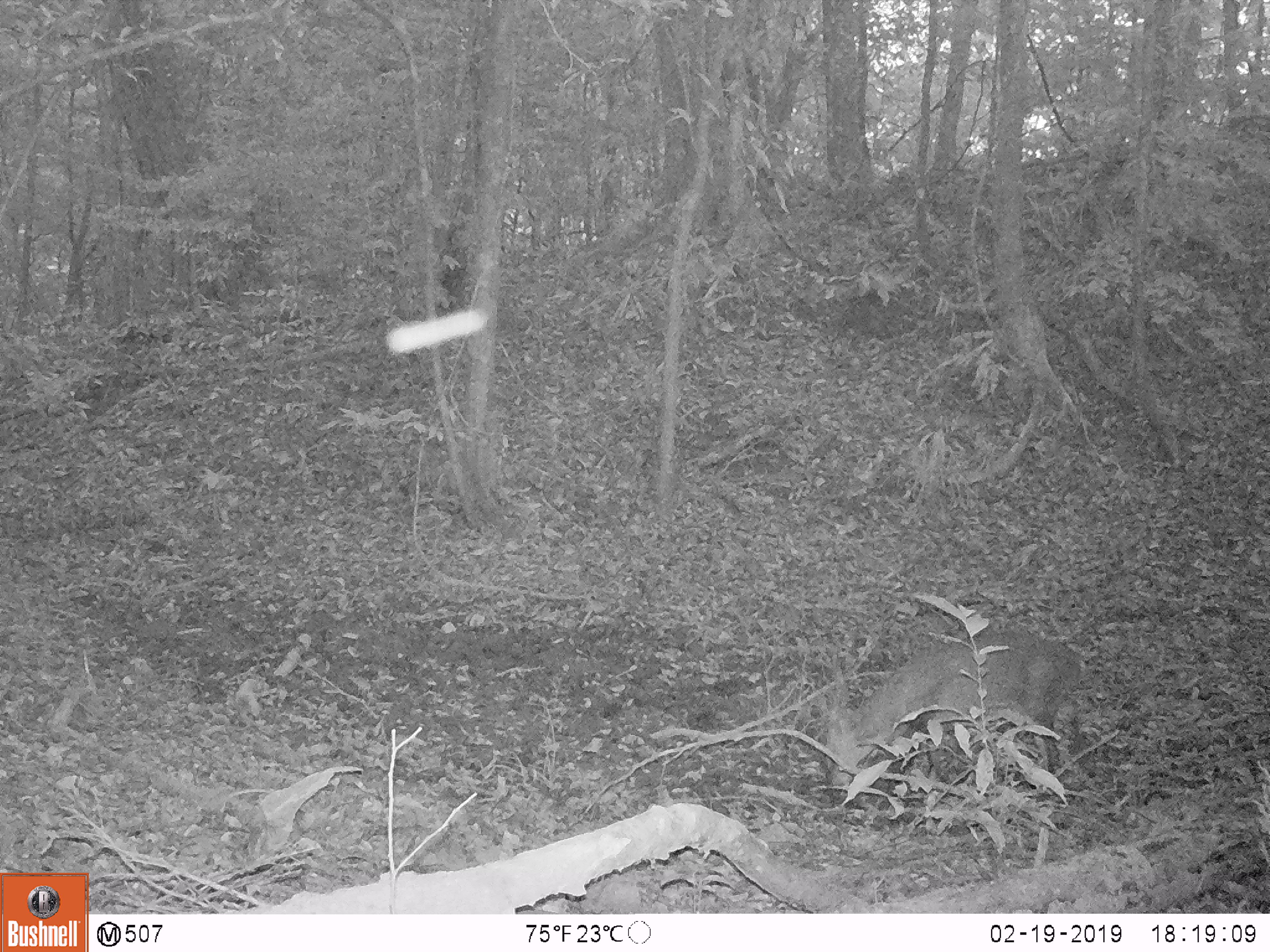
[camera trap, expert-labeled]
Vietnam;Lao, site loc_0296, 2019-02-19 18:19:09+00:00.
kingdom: Animalia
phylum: Chordata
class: Mammalia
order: Artiodactyla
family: Cervidae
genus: Muntiacus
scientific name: Muntiacus vuquangensis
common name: large-antlered muntjac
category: large antlered muntjac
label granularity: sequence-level